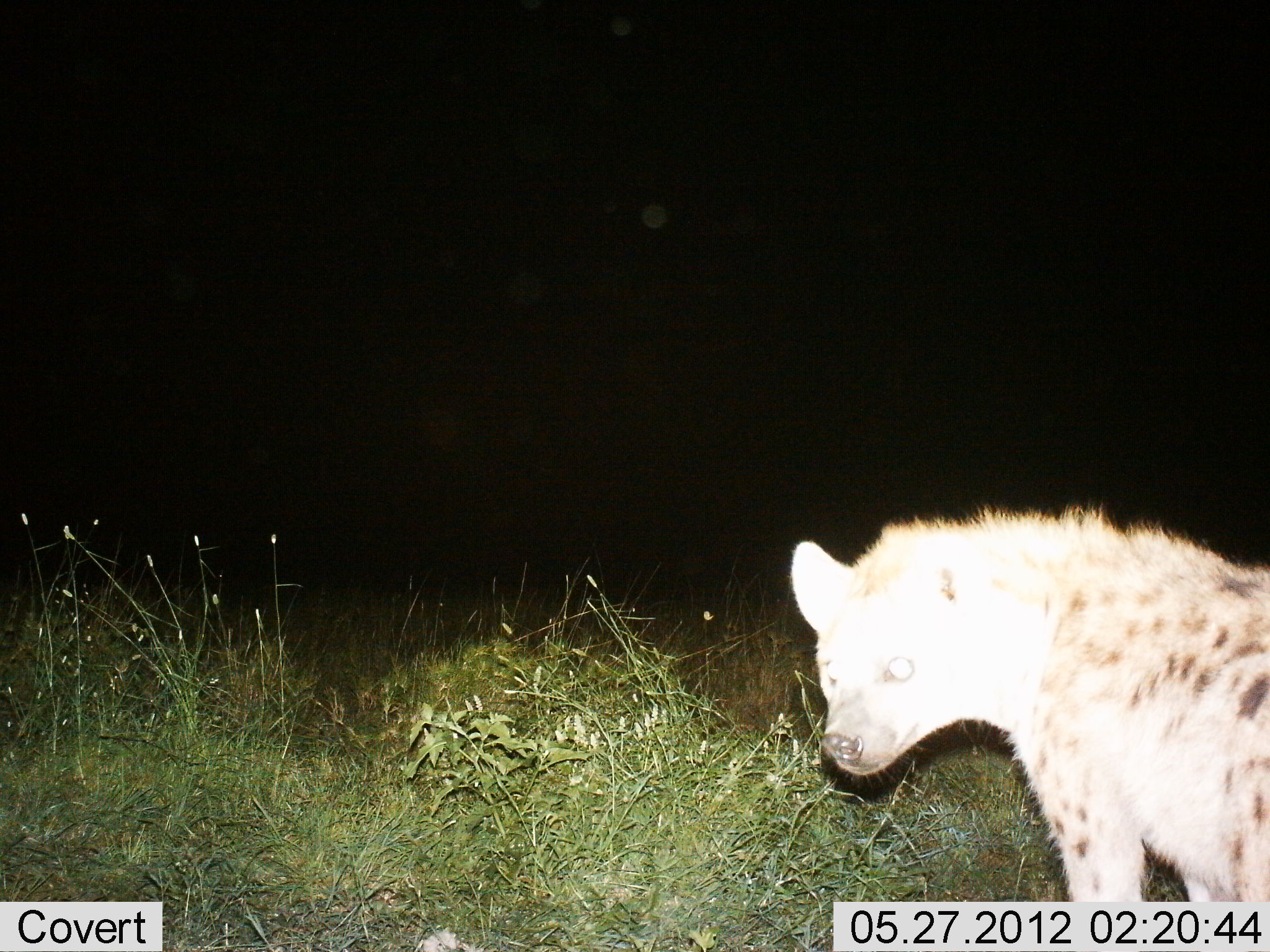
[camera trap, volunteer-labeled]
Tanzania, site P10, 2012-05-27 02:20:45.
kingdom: Animalia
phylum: Chordata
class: Mammalia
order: Carnivora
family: Hyaenidae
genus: Crocuta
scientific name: Crocuta crocuta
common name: spotted hyena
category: hyenaspotted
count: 1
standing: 100%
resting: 0%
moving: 0%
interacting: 0%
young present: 0%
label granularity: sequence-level